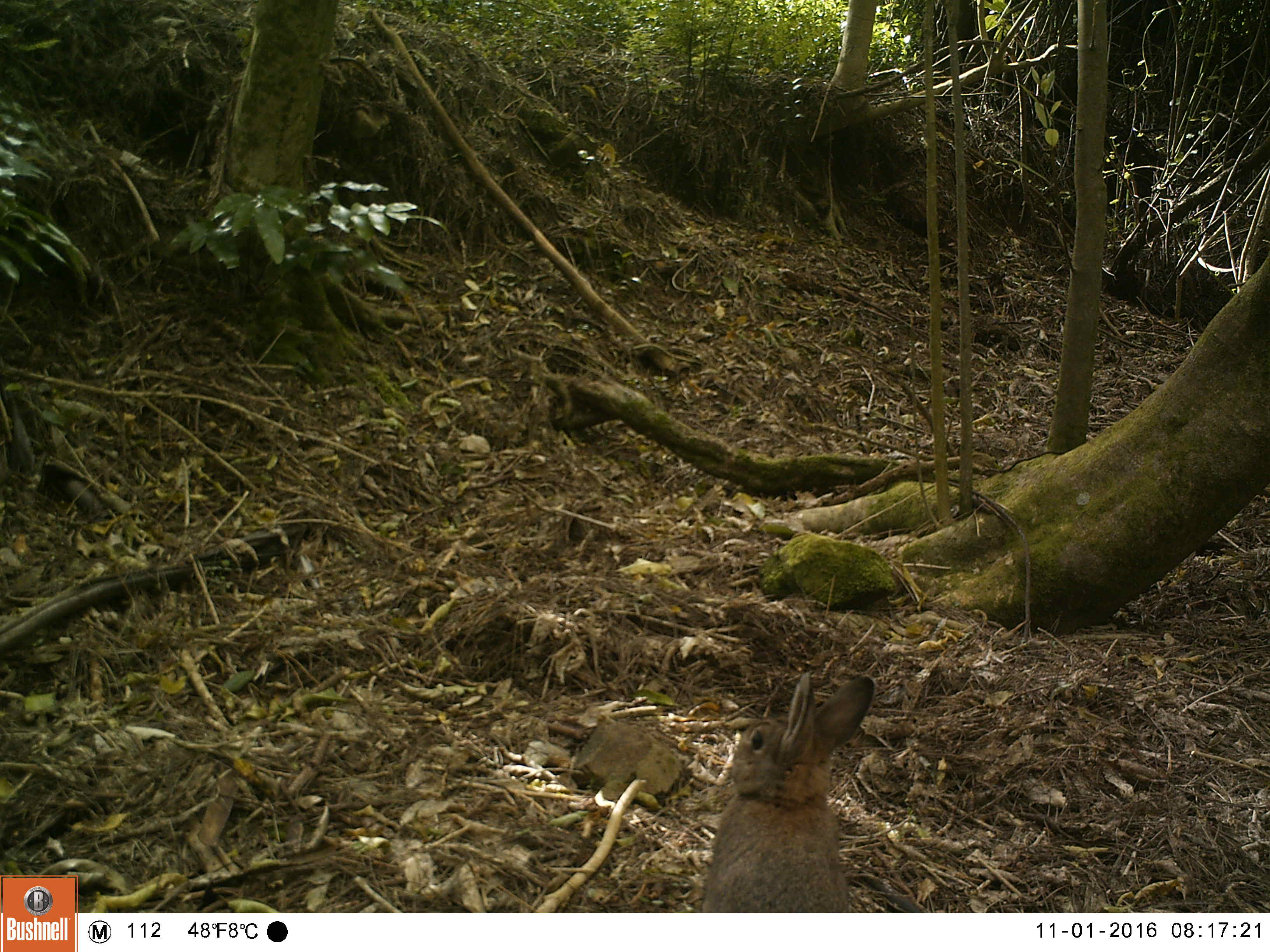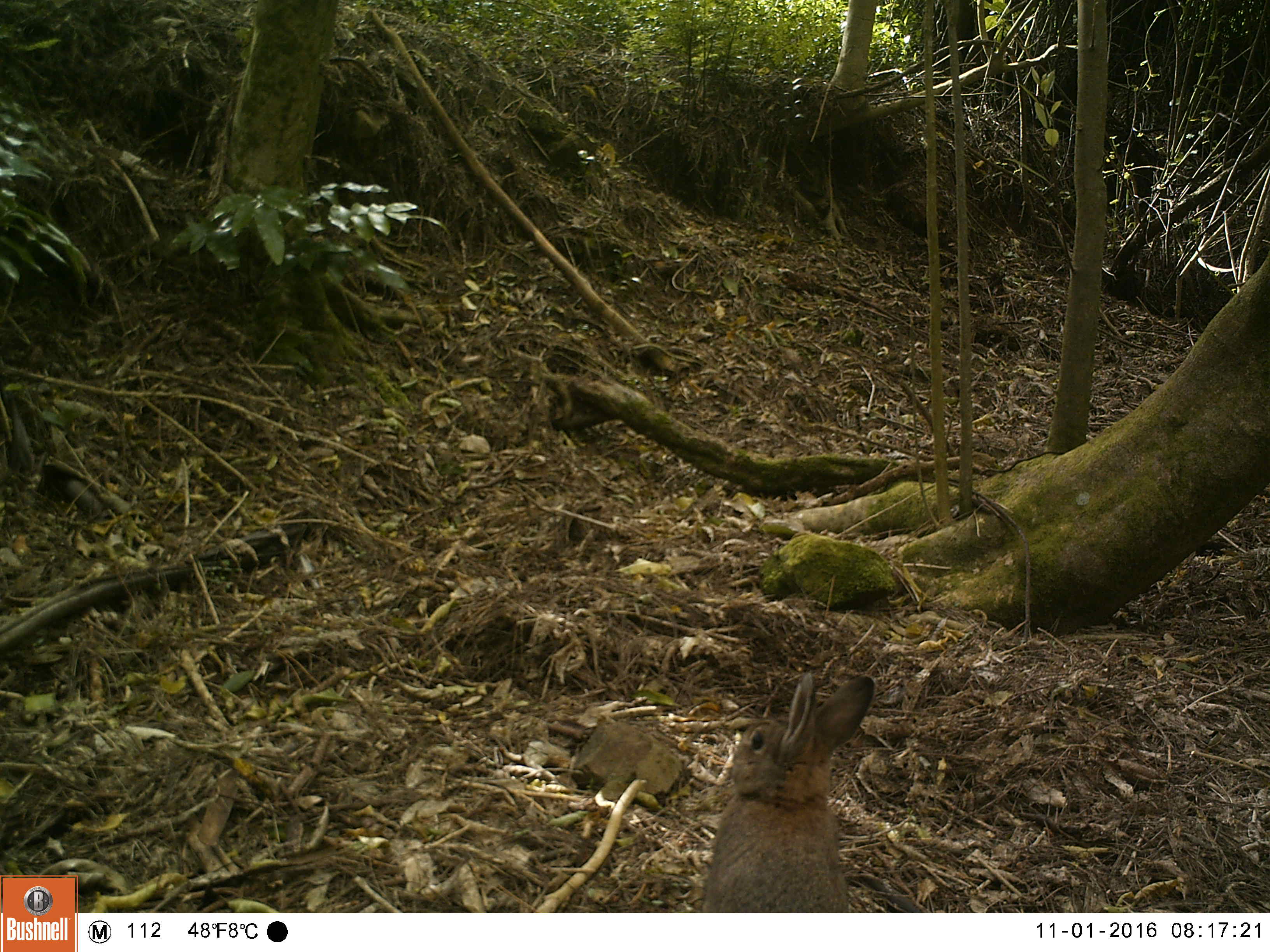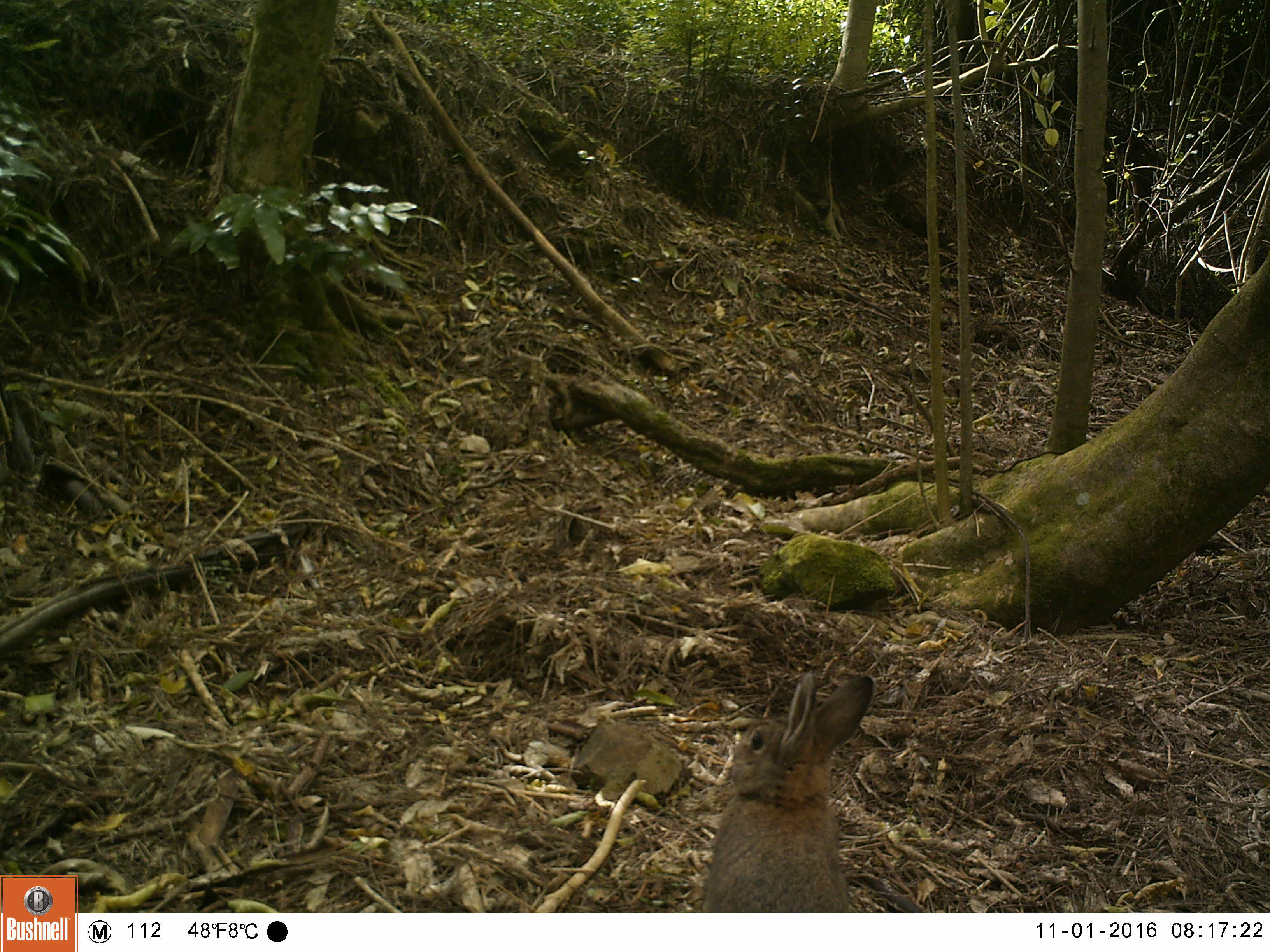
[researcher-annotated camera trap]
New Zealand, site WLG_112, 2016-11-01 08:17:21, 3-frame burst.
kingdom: Animalia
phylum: Chordata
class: Mammalia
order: Lagomorpha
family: Leporidae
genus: Oryctolagus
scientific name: Oryctolagus cuniculus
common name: european rabbit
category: rabbit